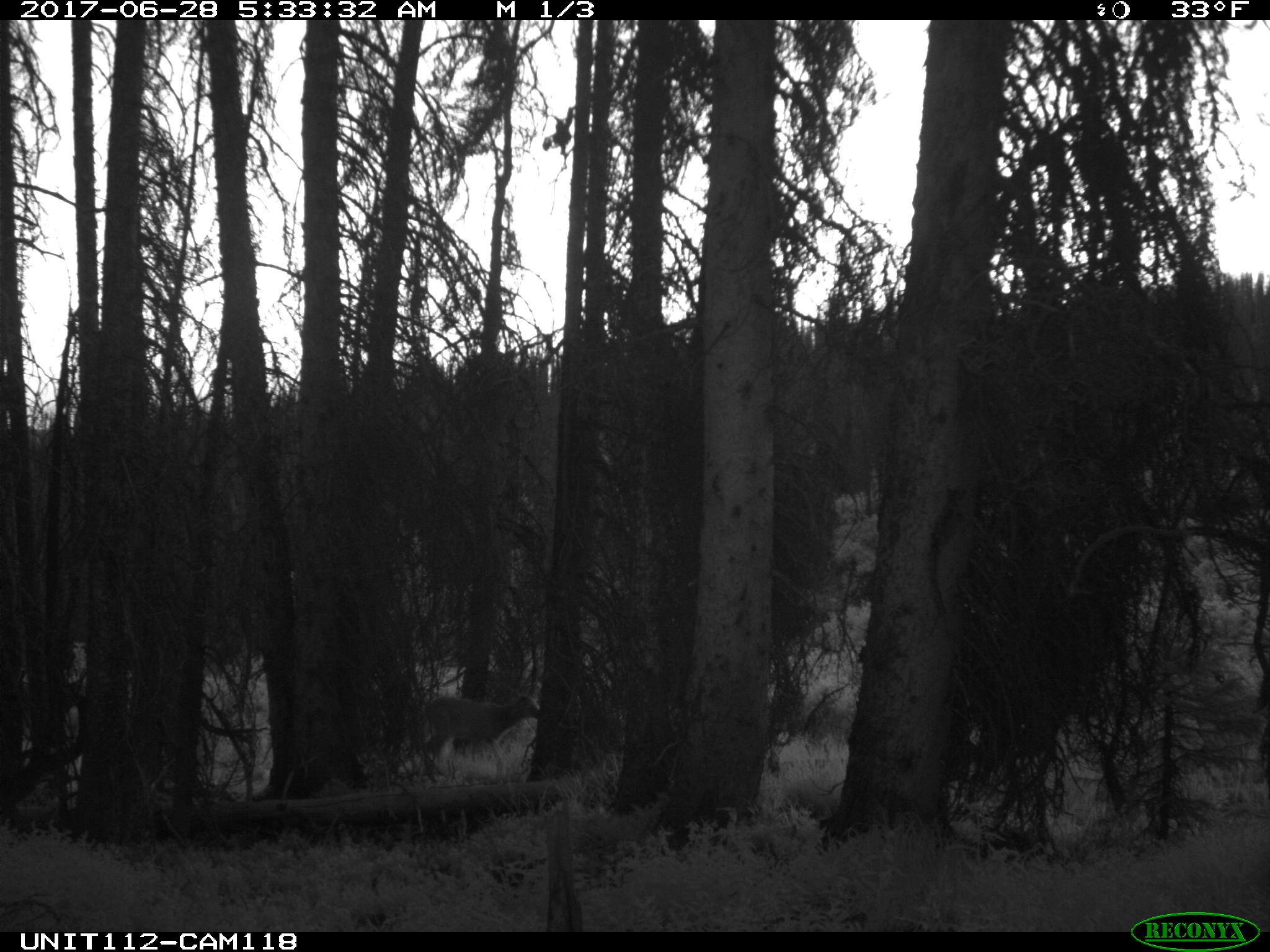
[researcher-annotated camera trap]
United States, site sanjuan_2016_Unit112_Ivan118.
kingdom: Animalia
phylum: Chordata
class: Mammalia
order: Artiodactyla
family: Cervidae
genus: Cervus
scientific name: Cervus elaphus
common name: red deer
Cervus elaphus (red deer).